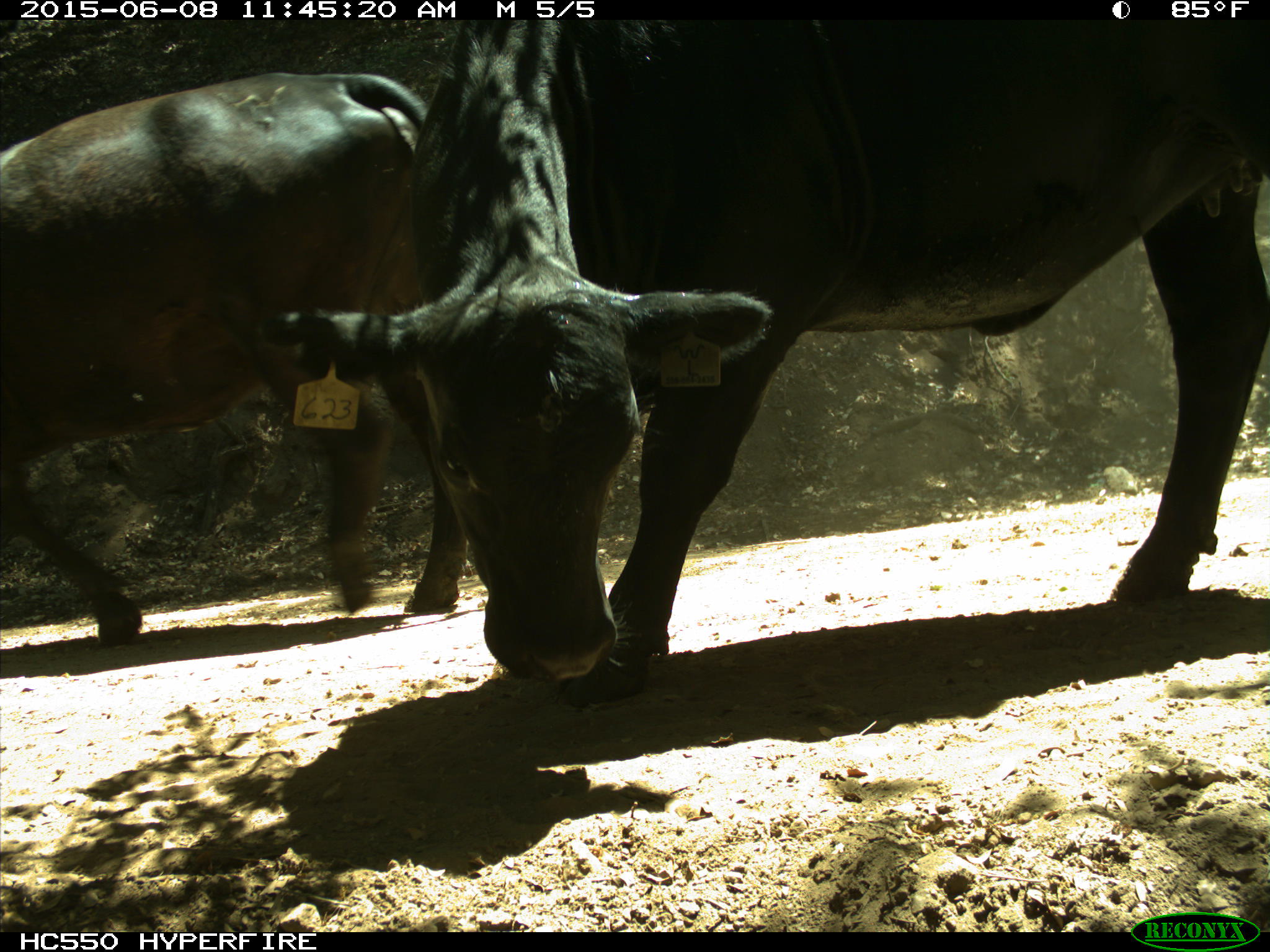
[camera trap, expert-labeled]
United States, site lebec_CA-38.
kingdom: Animalia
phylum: Chordata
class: Mammalia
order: Artiodactyla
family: Bovidae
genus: Bos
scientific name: Bos taurus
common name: domestic cow